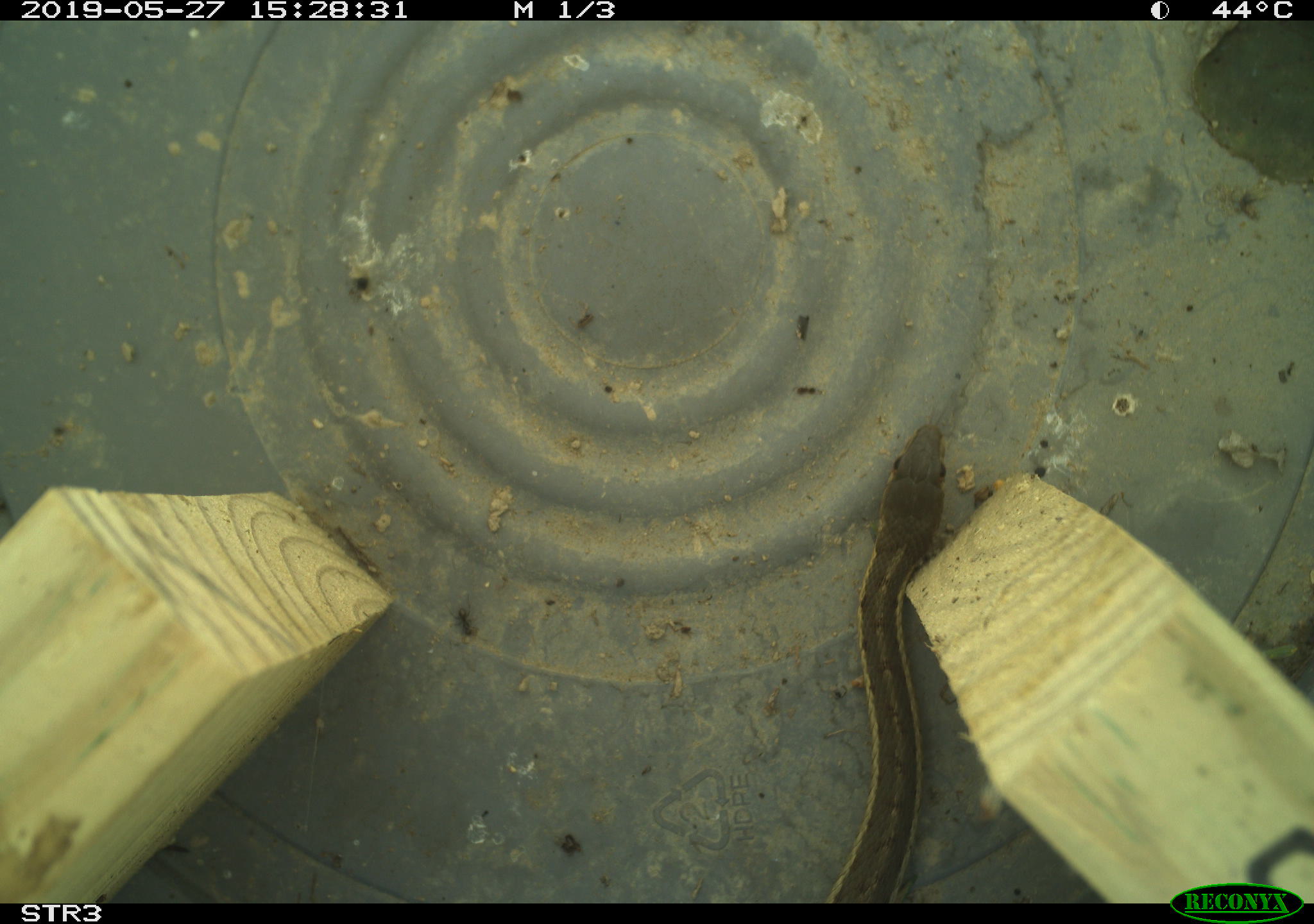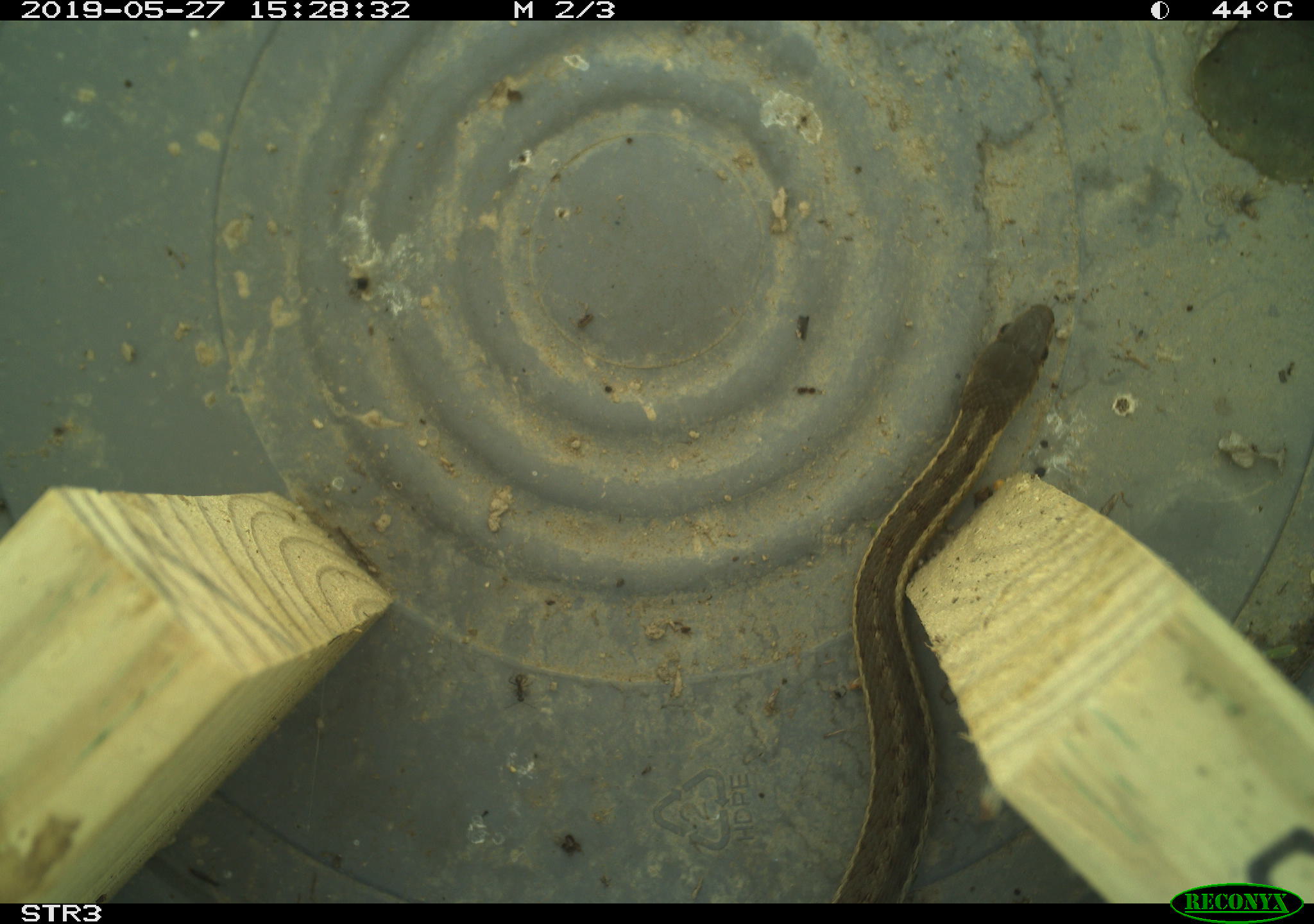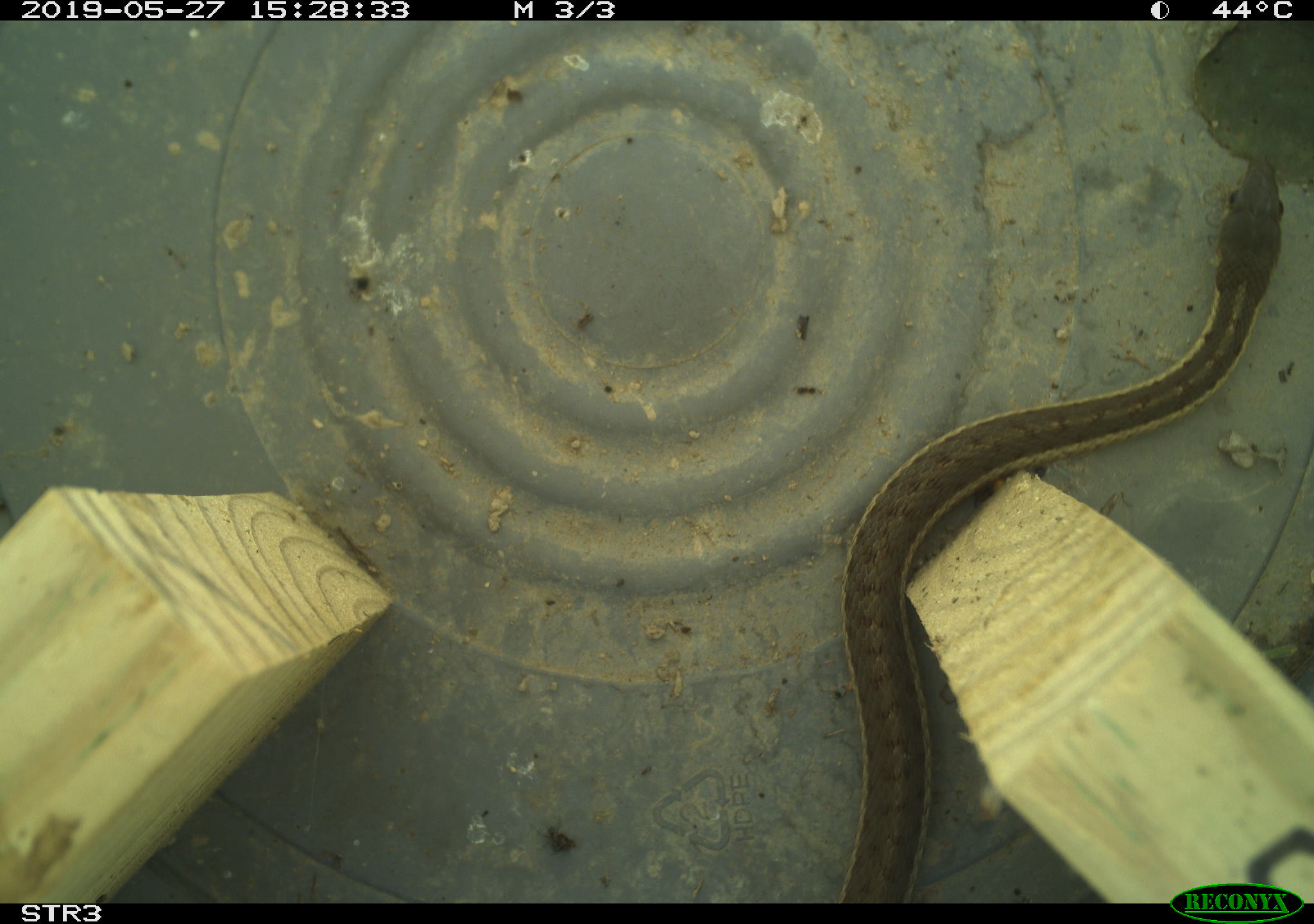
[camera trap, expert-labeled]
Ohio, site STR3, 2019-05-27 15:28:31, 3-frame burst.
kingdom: Animalia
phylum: Chordata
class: Reptilia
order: Squamata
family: Colubridae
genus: Thamnophis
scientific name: Thamnophis sirtalis sirtalis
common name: eastern gartersnake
Eastern gartersnake (Thamnophis sirtalis sirtalis).